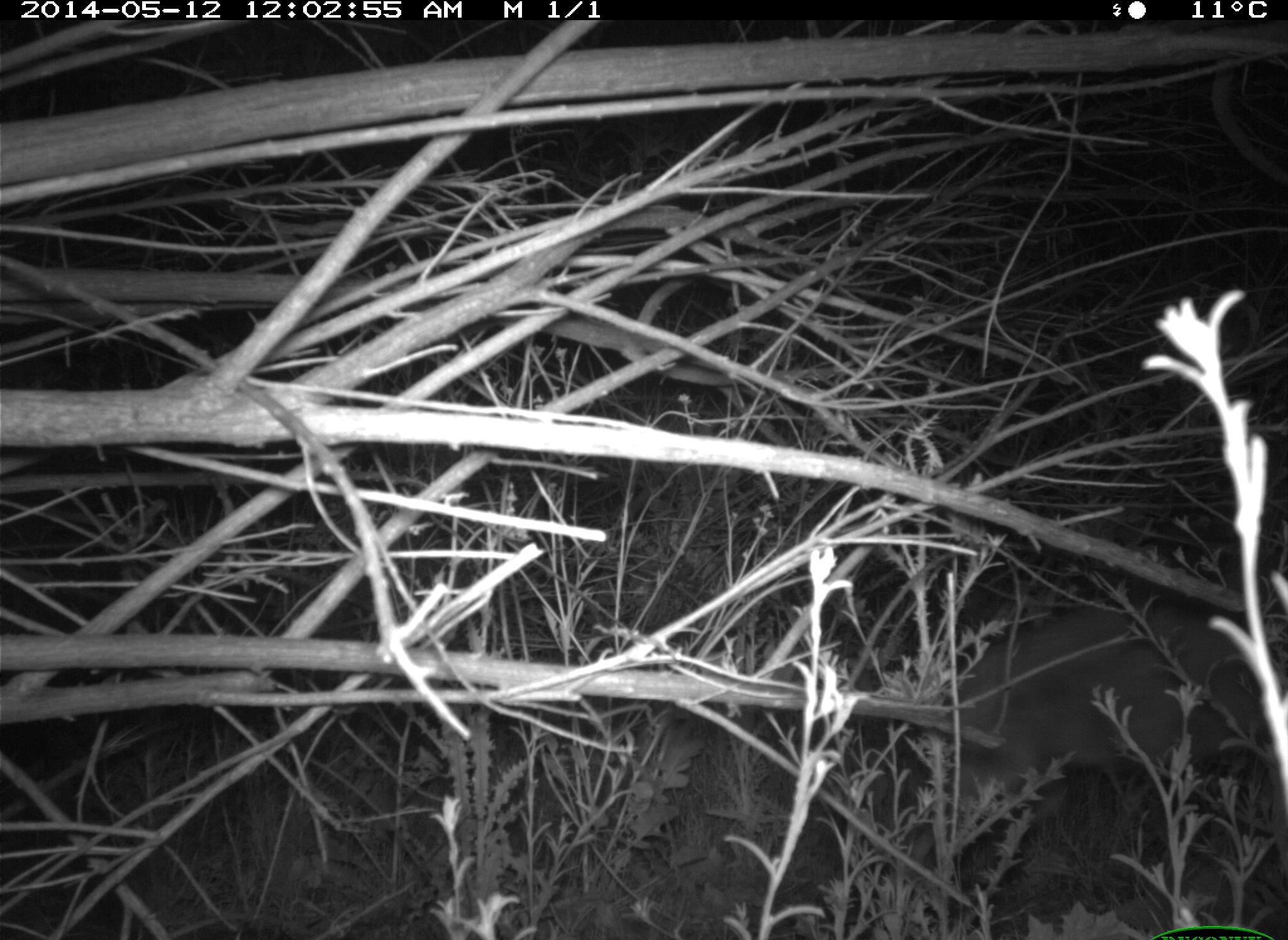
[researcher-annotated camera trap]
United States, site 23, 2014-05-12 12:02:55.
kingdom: Animalia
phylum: Chordata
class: Mammalia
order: Carnivora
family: Canidae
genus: Canis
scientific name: Canis latrans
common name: coyote